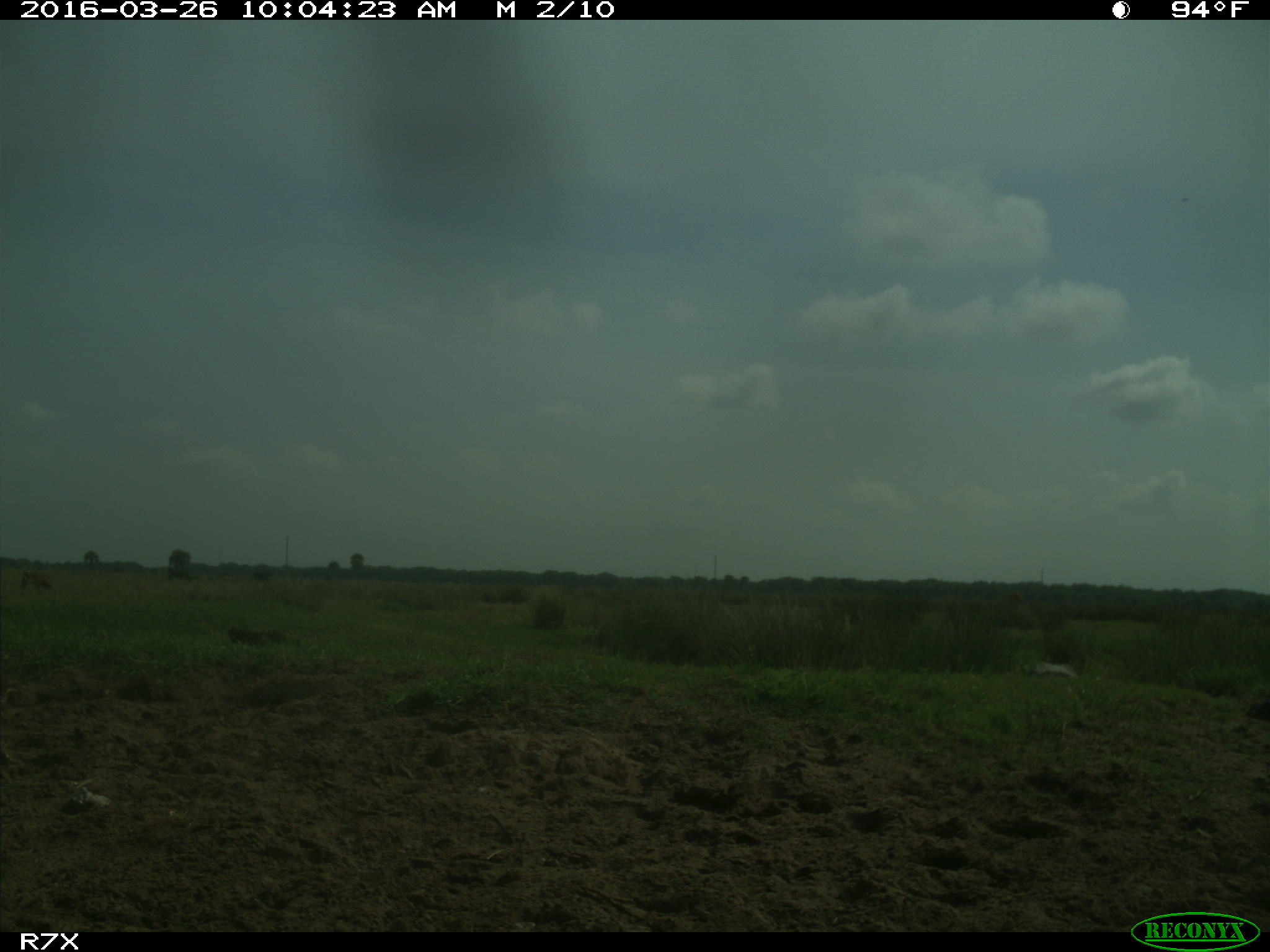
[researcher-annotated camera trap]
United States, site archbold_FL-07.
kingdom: Animalia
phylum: Chordata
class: Mammalia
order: Artiodactyla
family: Bovidae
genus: Bos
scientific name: Bos taurus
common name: domestic cow